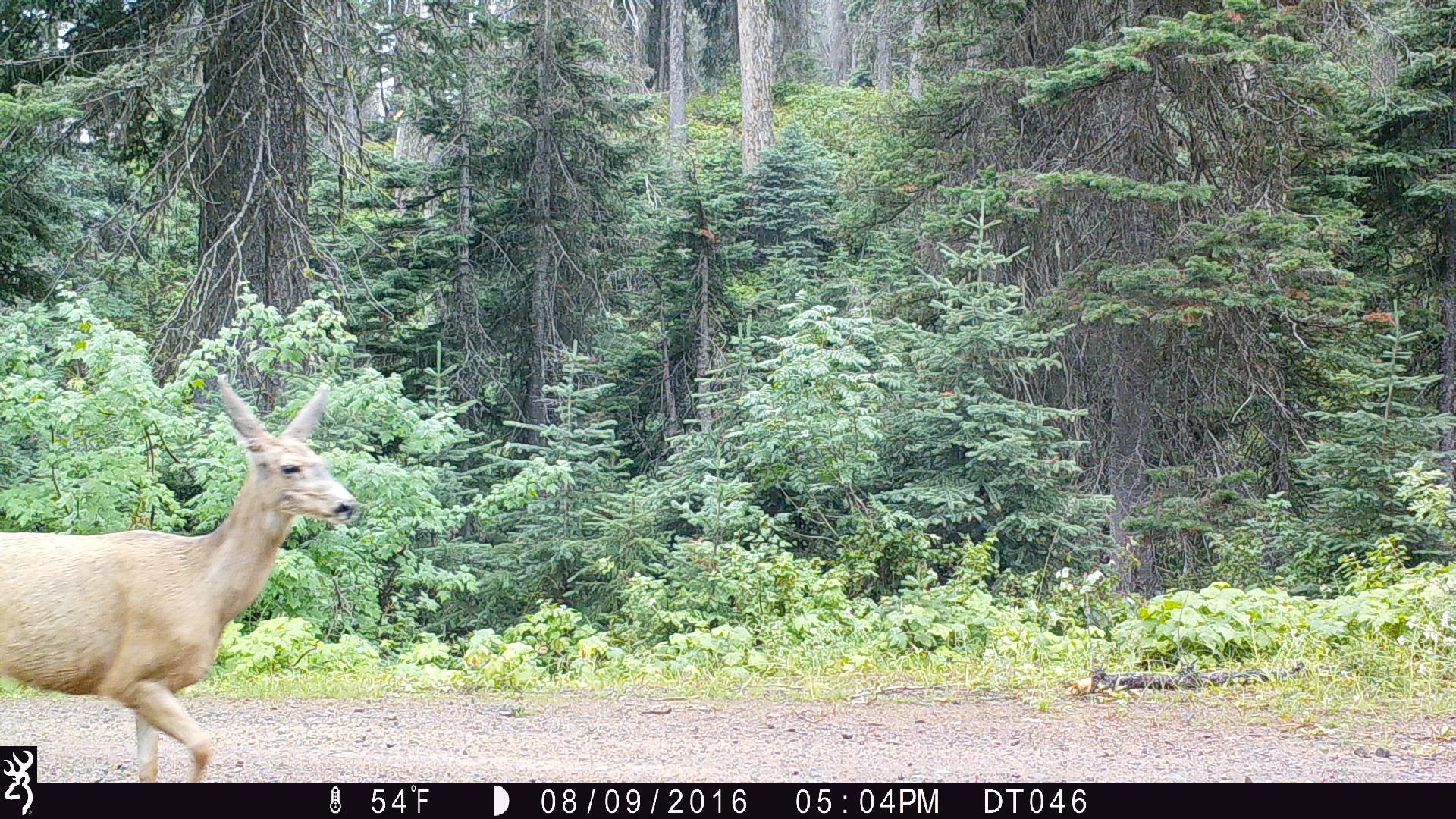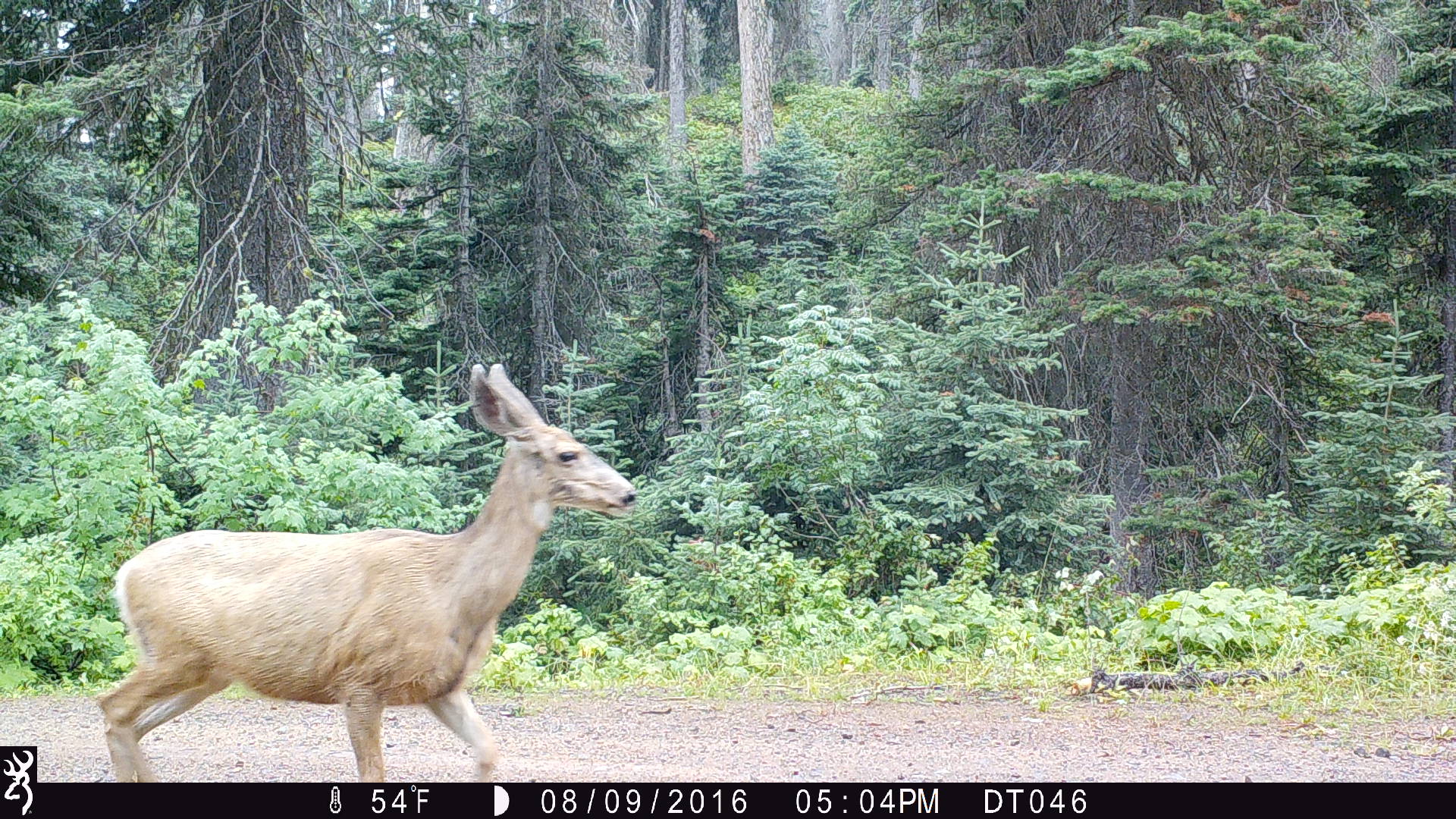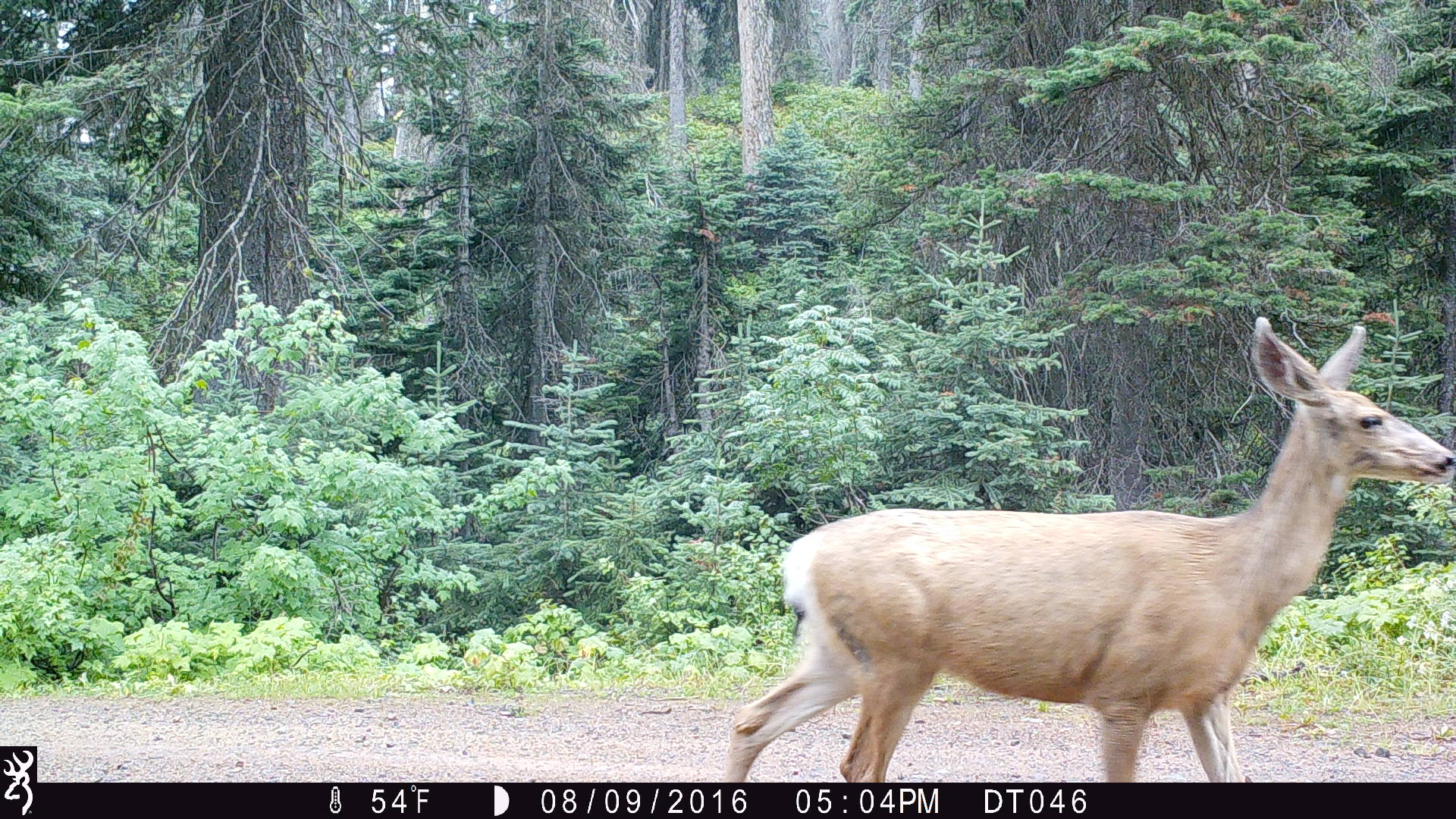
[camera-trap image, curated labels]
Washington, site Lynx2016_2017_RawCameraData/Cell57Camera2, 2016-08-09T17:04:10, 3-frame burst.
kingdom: Animalia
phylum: Chordata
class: Mammalia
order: Artiodactyla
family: Cervidae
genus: Odocoileus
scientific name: Odocoileus hemionus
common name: mule deer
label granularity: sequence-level